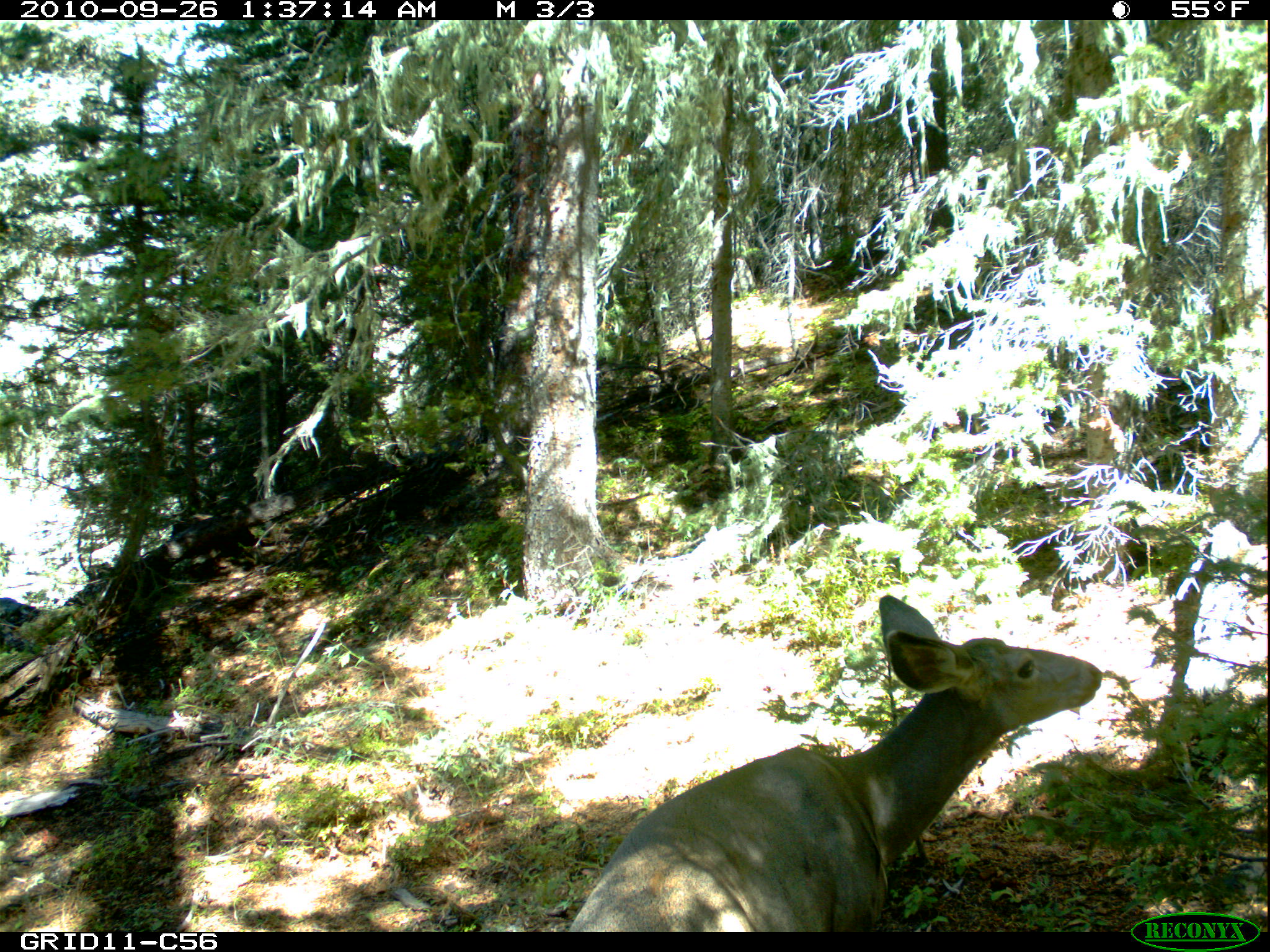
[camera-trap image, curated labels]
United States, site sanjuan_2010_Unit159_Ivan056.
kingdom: Animalia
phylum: Chordata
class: Mammalia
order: Artiodactyla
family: Cervidae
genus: Odocoileus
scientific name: Odocoileus hemionus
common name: mule deer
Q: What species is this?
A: Odocoileus hemionus (mule deer).